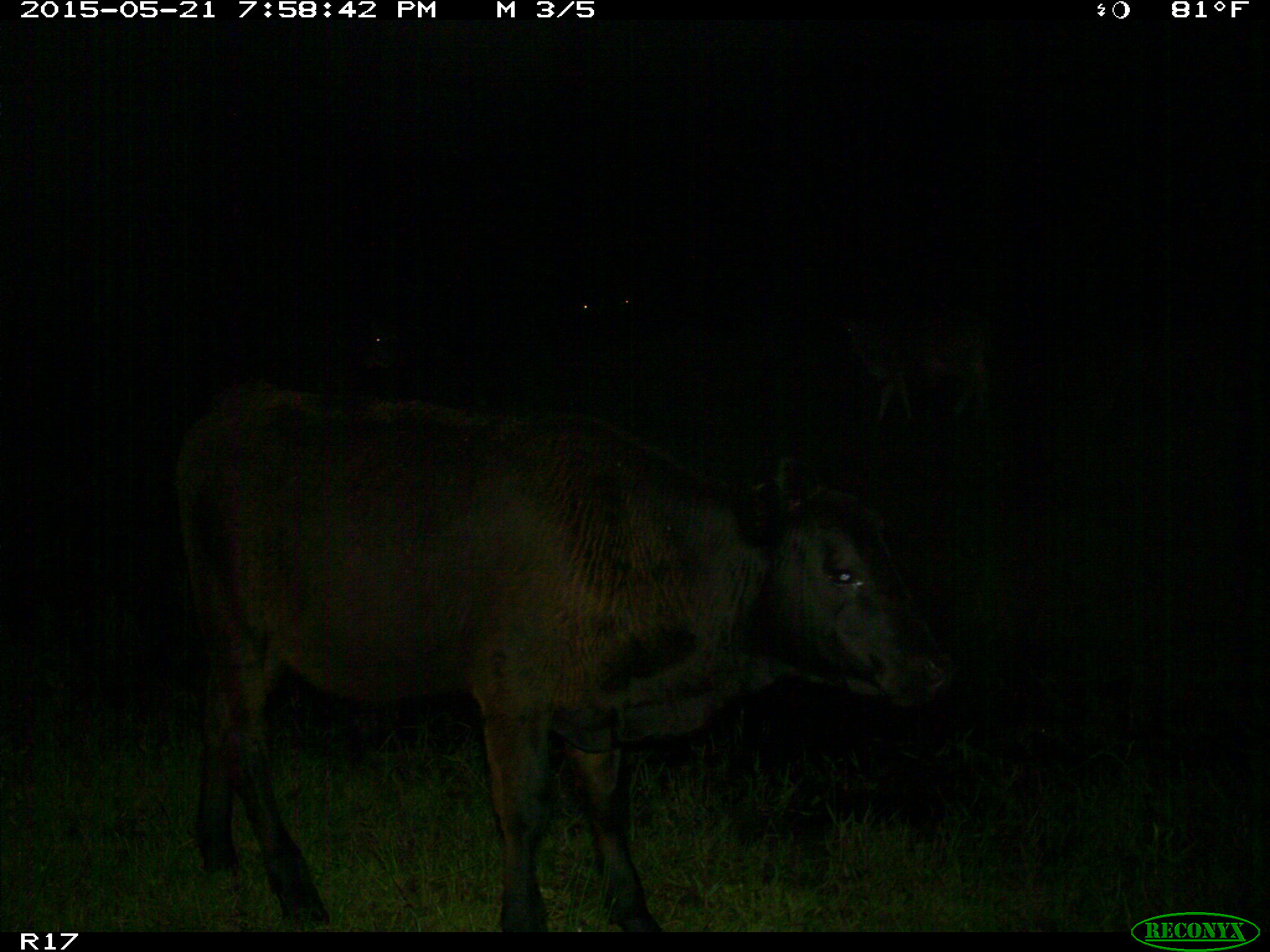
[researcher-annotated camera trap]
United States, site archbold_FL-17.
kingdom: Animalia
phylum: Chordata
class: Mammalia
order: Artiodactyla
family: Bovidae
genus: Bos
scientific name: Bos taurus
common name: domestic cow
Bos taurus (domestic cow).